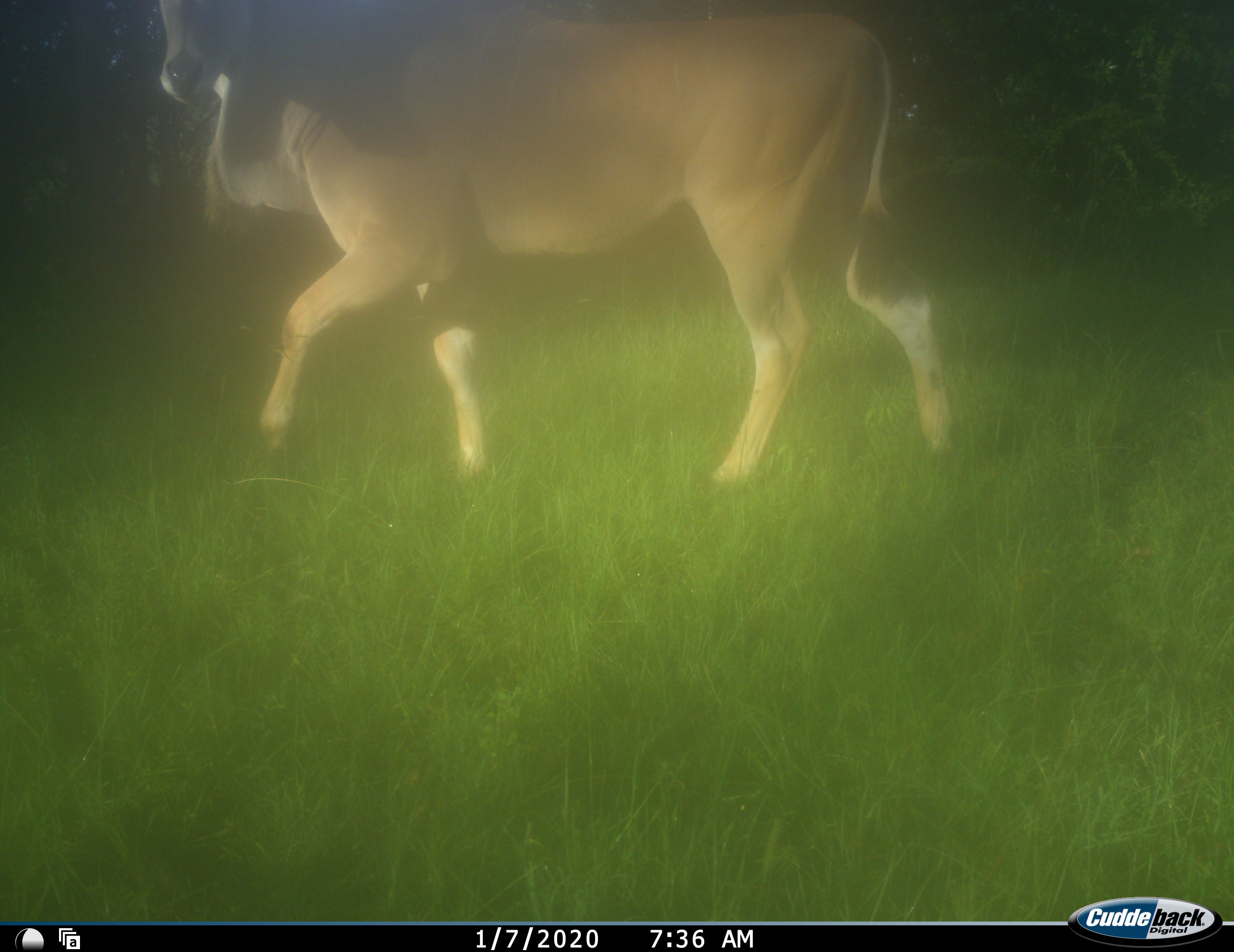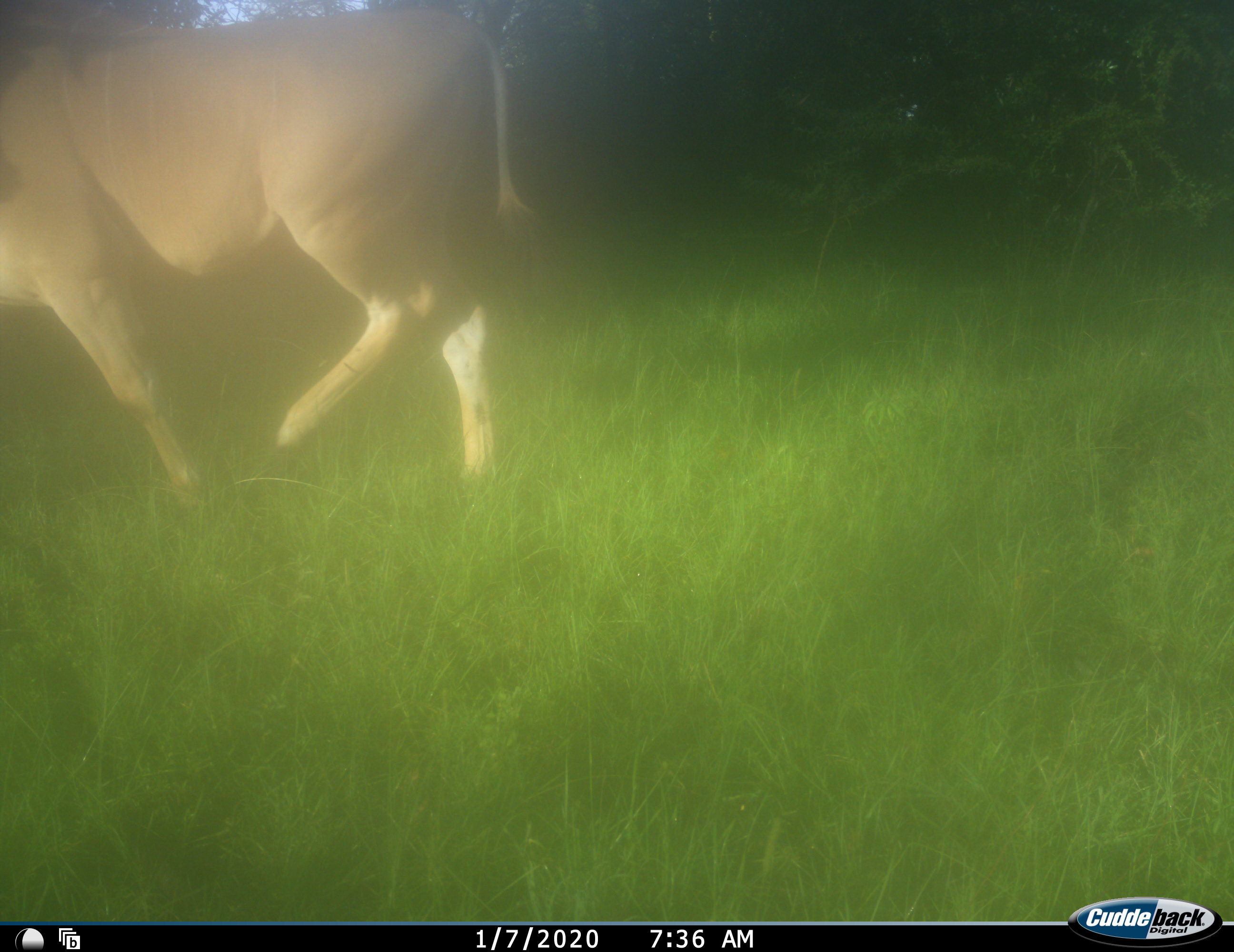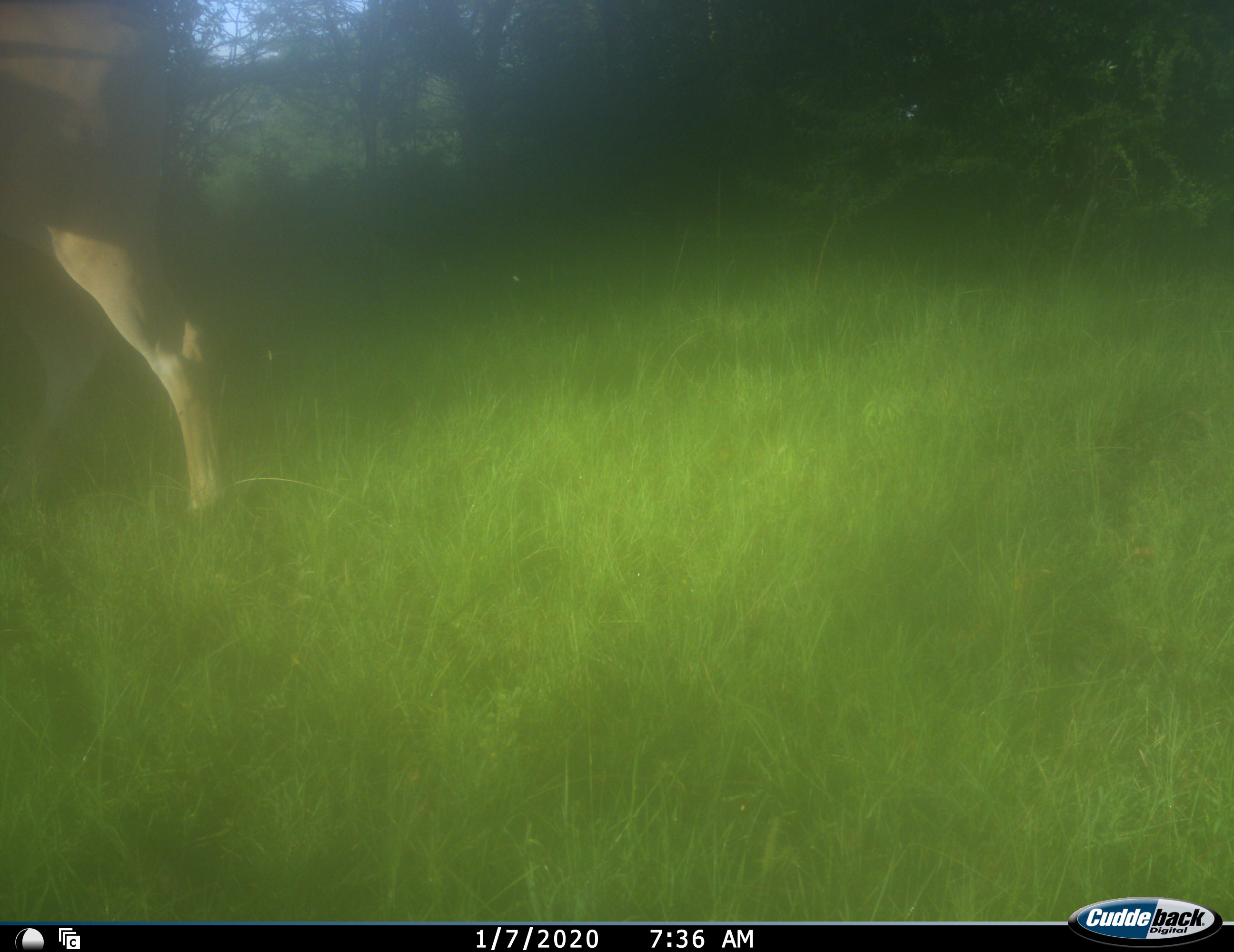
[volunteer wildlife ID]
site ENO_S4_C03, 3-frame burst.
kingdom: Animalia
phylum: Chordata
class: Mammalia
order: Artiodactyla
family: Bovidae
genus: Tragelaphus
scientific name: Tragelaphus oryx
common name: eland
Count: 1.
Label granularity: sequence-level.